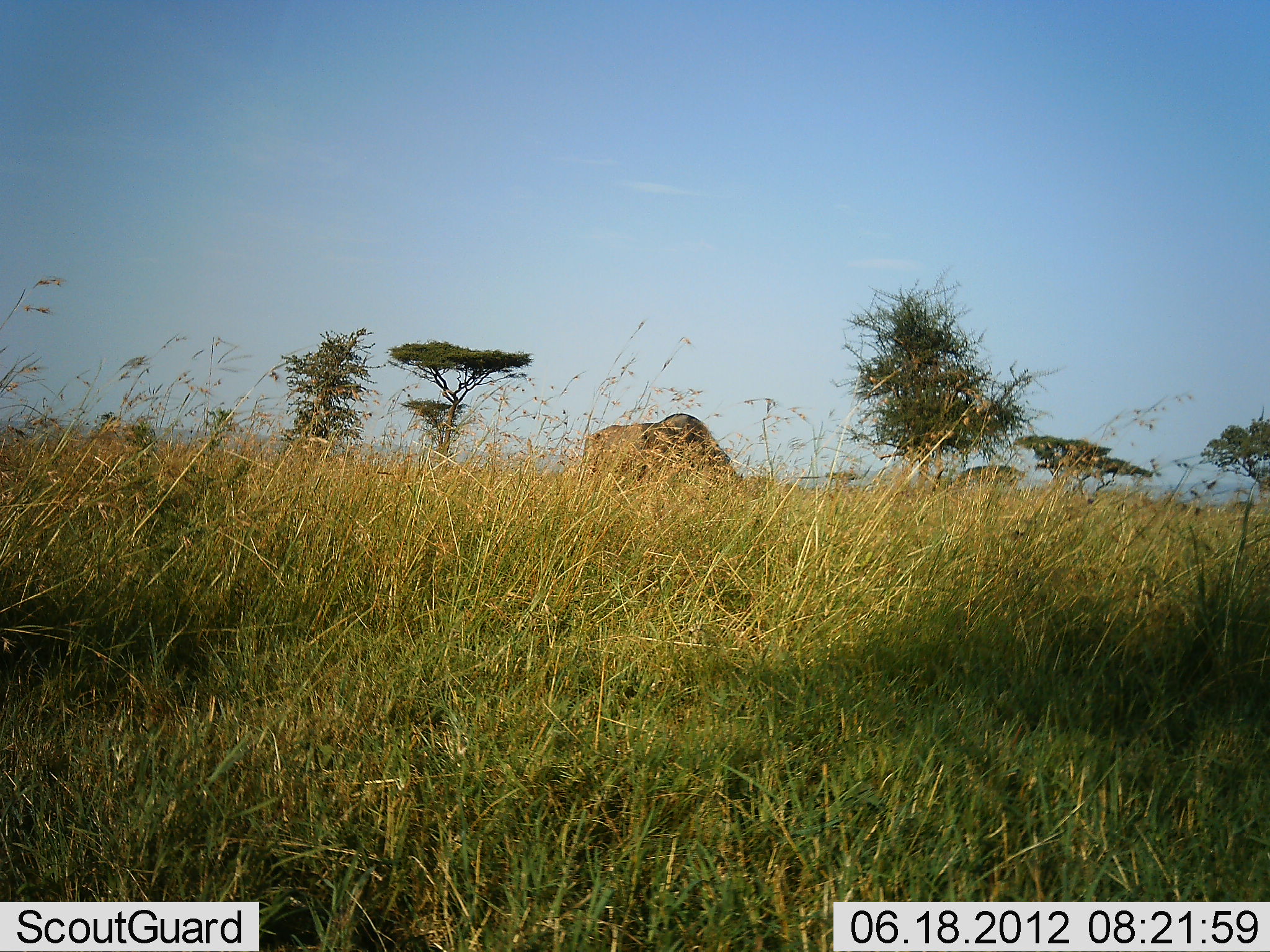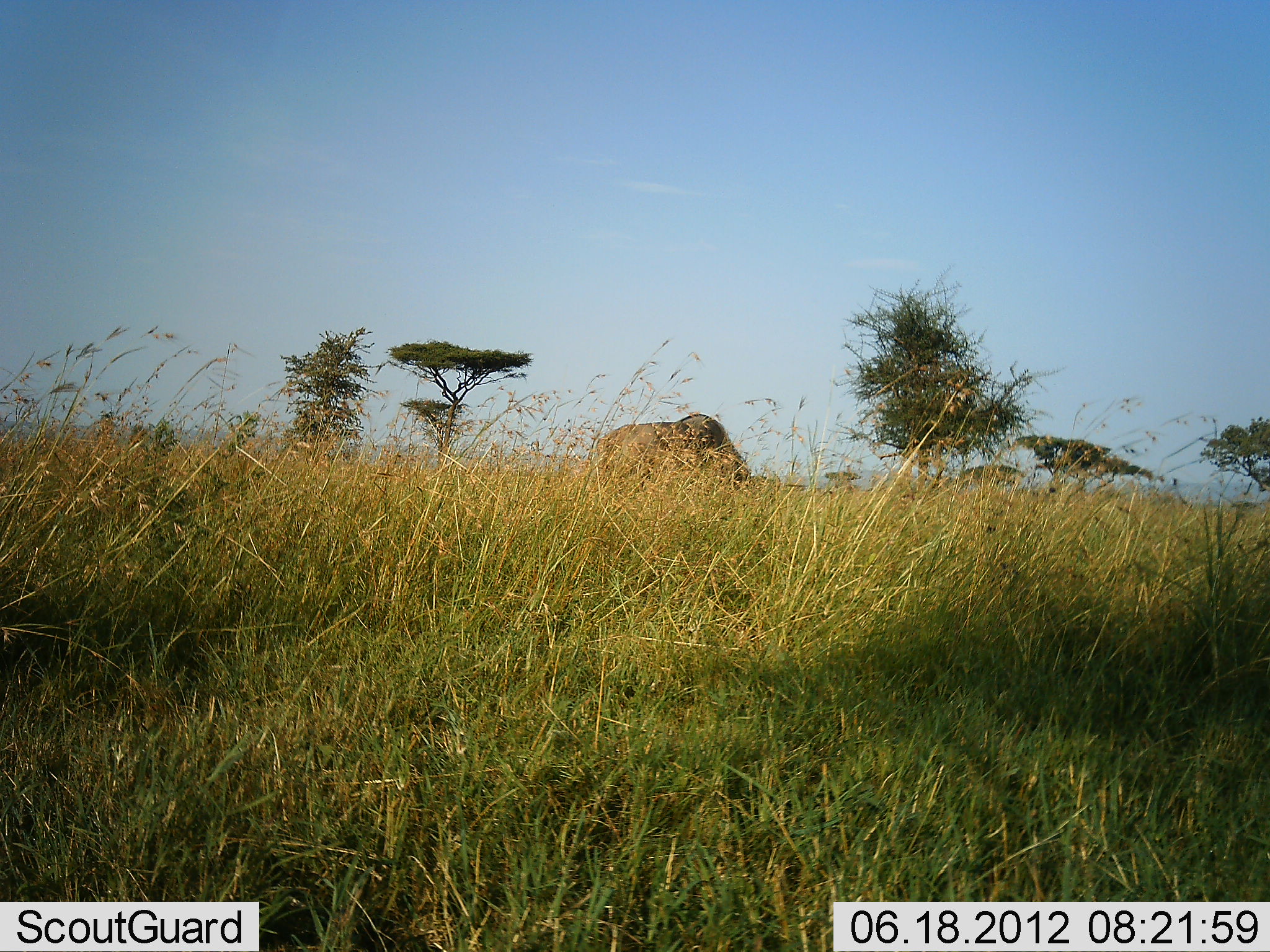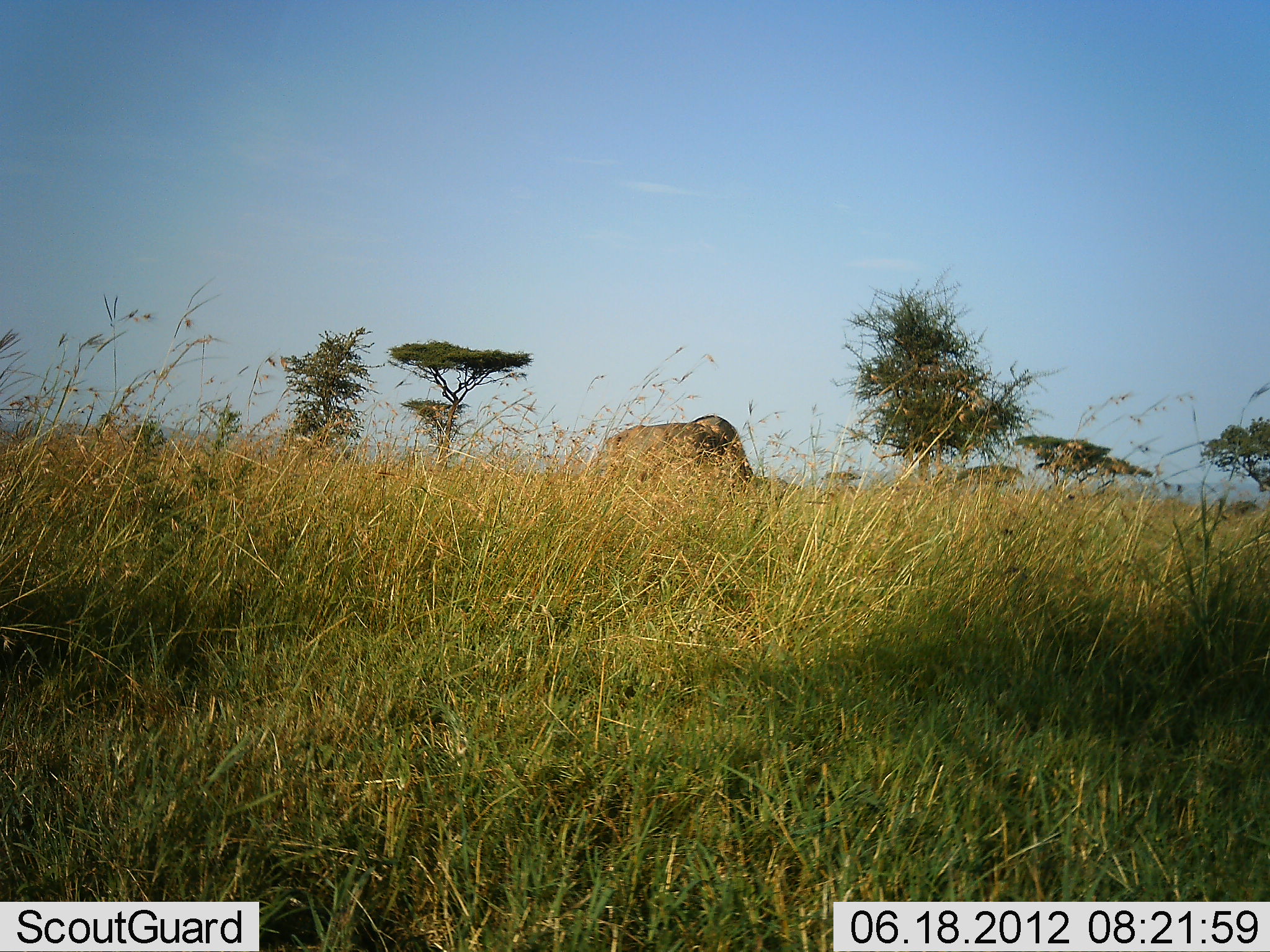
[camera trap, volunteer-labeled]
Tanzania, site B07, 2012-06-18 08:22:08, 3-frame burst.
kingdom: Animalia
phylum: Chordata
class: Mammalia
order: Proboscidea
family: Elephantidae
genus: Loxodonta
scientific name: Loxodonta africana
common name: african bush elephant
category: elephant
Elephant (african bush elephant) (Loxodonta africana), count 1. Behavior (volunteer vote fractions): standing 20%, resting 0%, moving 80%, interacting 0%. Young present (vote fraction): 0%. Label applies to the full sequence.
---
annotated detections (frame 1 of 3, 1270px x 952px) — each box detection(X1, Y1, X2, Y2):
animal: detection(583, 412, 737, 475)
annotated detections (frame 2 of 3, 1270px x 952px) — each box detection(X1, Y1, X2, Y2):
animal: detection(598, 413, 748, 477)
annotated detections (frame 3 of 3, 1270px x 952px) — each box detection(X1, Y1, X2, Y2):
animal: detection(601, 416, 757, 485)